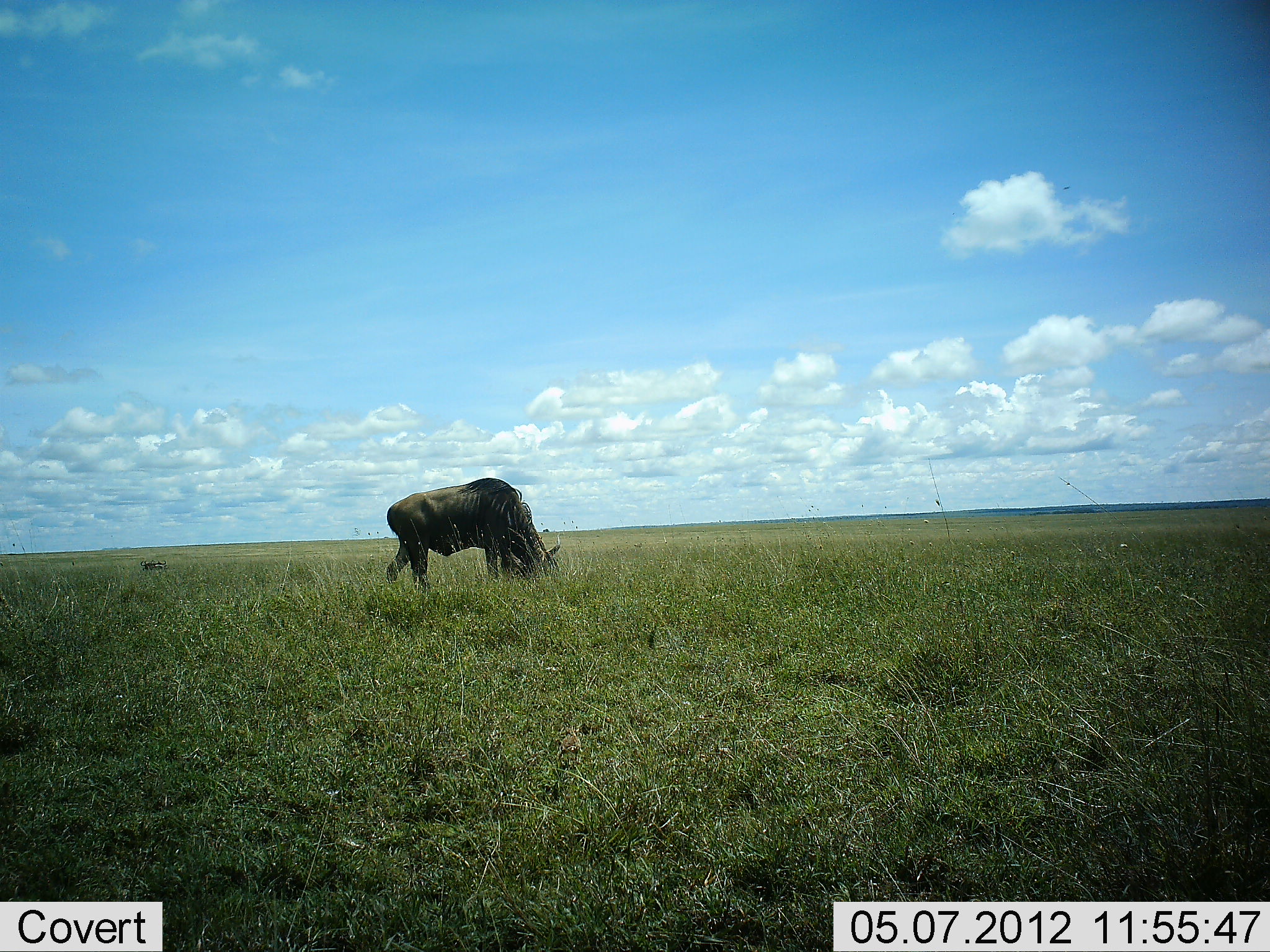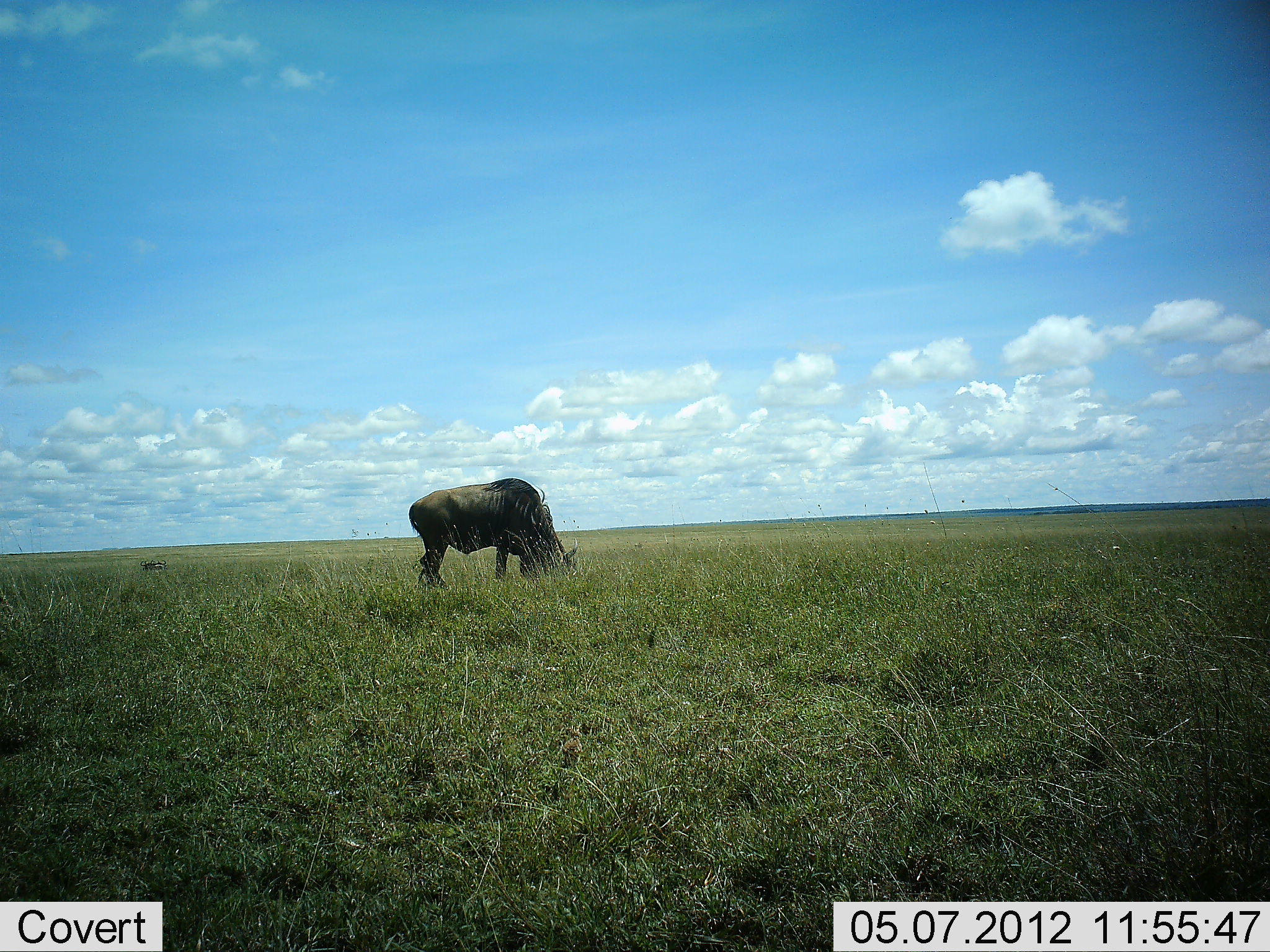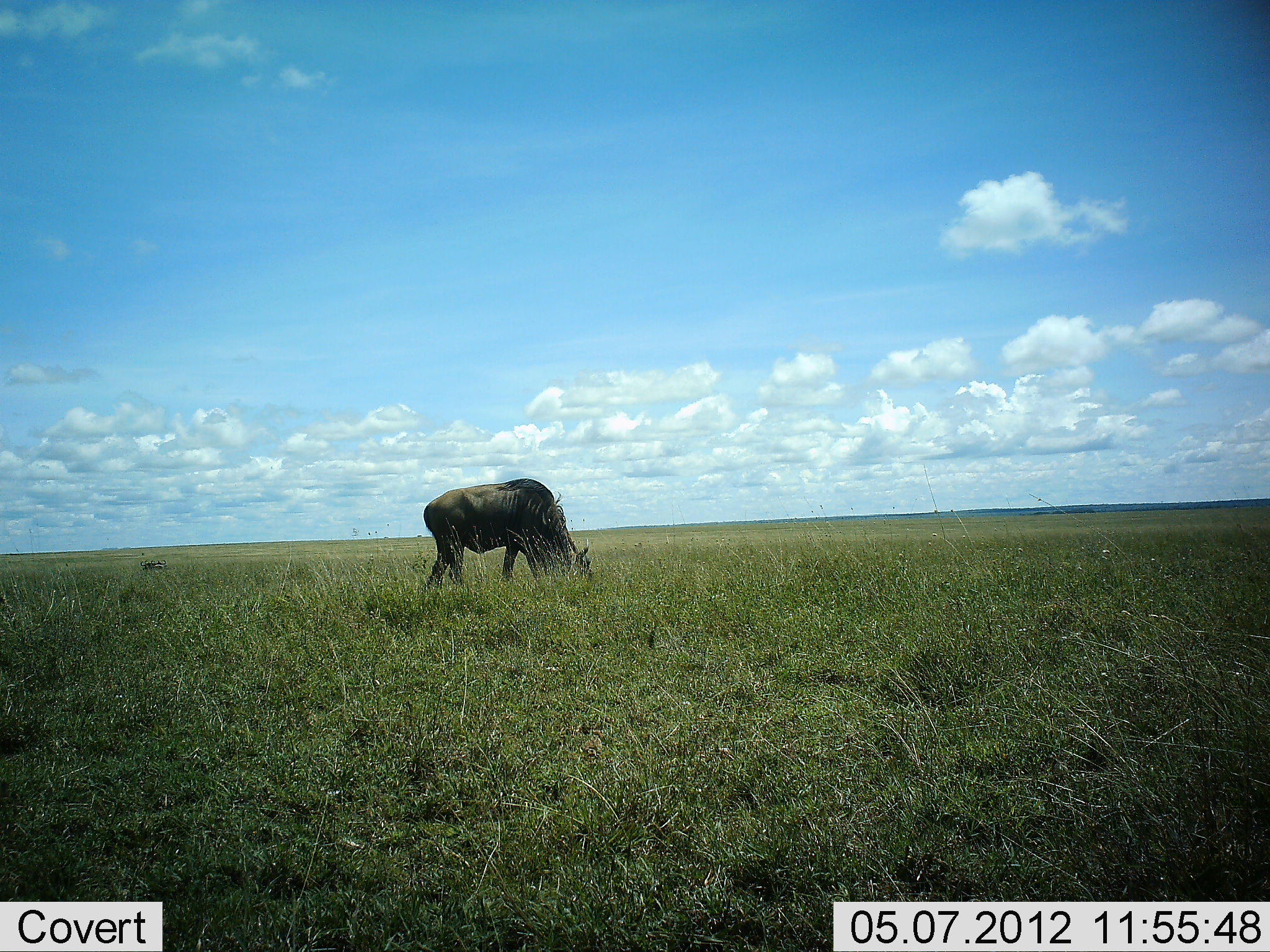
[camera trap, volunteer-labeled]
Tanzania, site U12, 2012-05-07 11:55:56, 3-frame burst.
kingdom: Animalia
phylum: Chordata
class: Mammalia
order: Artiodactyla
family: Bovidae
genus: Connochaetes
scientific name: Connochaetes taurinus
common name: blue wildebeest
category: wildebeest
Wildebeest (blue wildebeest) (Connochaetes taurinus), count 1. Behavior (volunteer vote fractions): standing 9%, resting 0%, moving 27%, interacting 0%. Young present (vote fraction): 0%. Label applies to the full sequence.